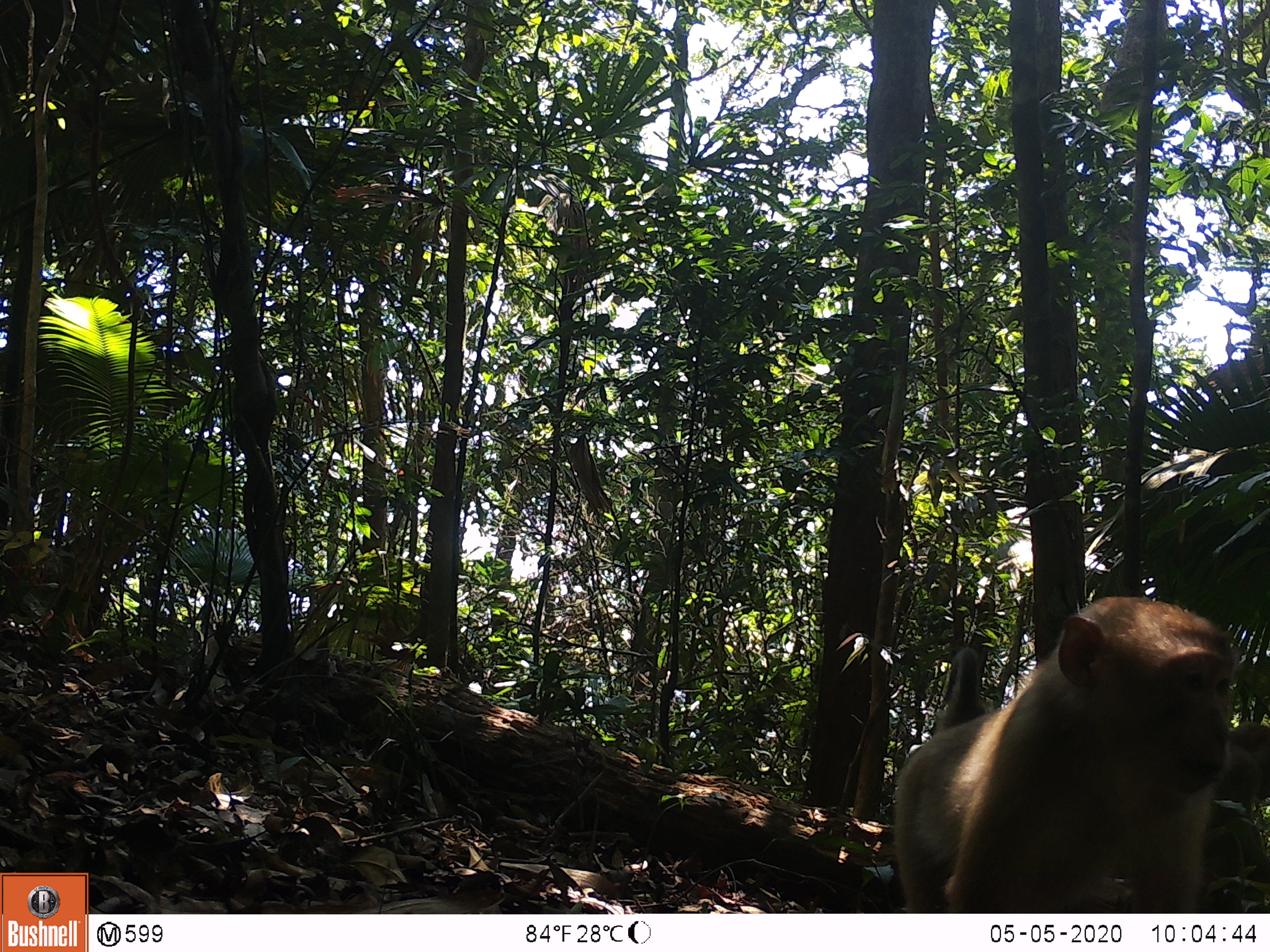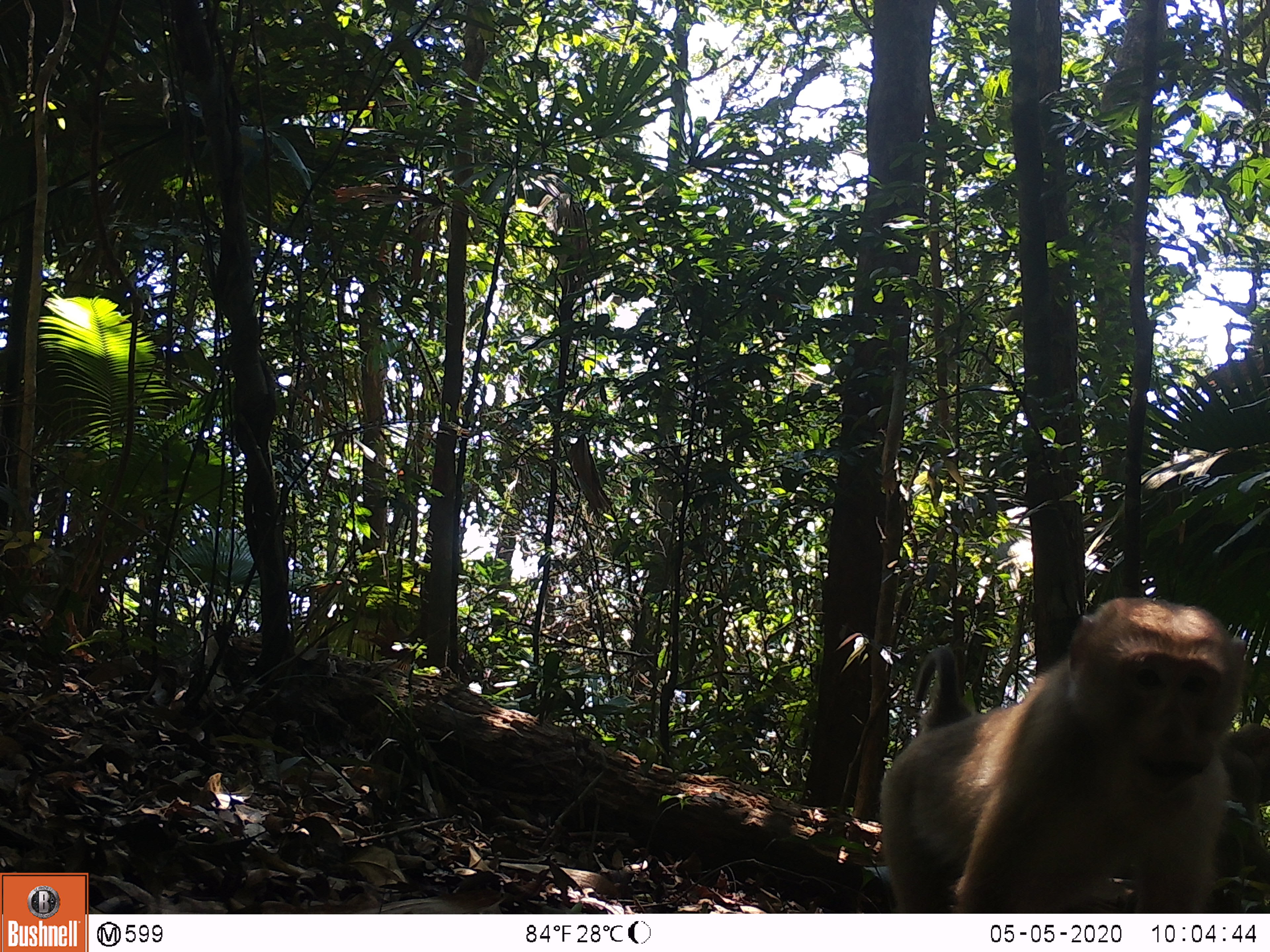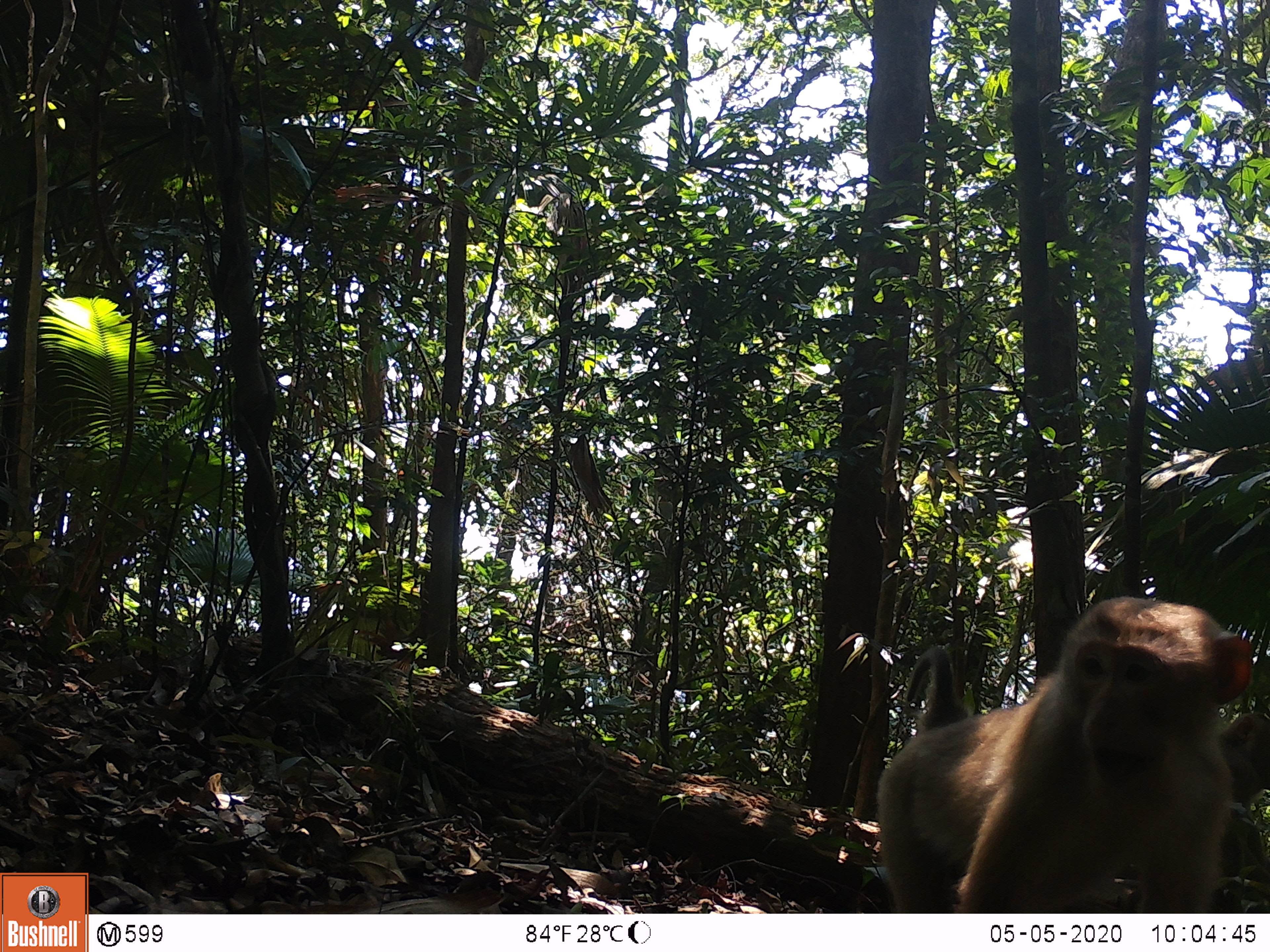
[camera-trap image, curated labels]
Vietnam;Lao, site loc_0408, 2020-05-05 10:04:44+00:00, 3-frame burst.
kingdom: Animalia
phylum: Chordata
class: Mammalia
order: Primates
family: Cercopithecidae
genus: Macaca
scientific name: Macaca nemestrina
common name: pig-tailed macaque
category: pig tailed macaque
Pig tailed macaque (pig-tailed macaque) (Macaca nemestrina). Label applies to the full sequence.